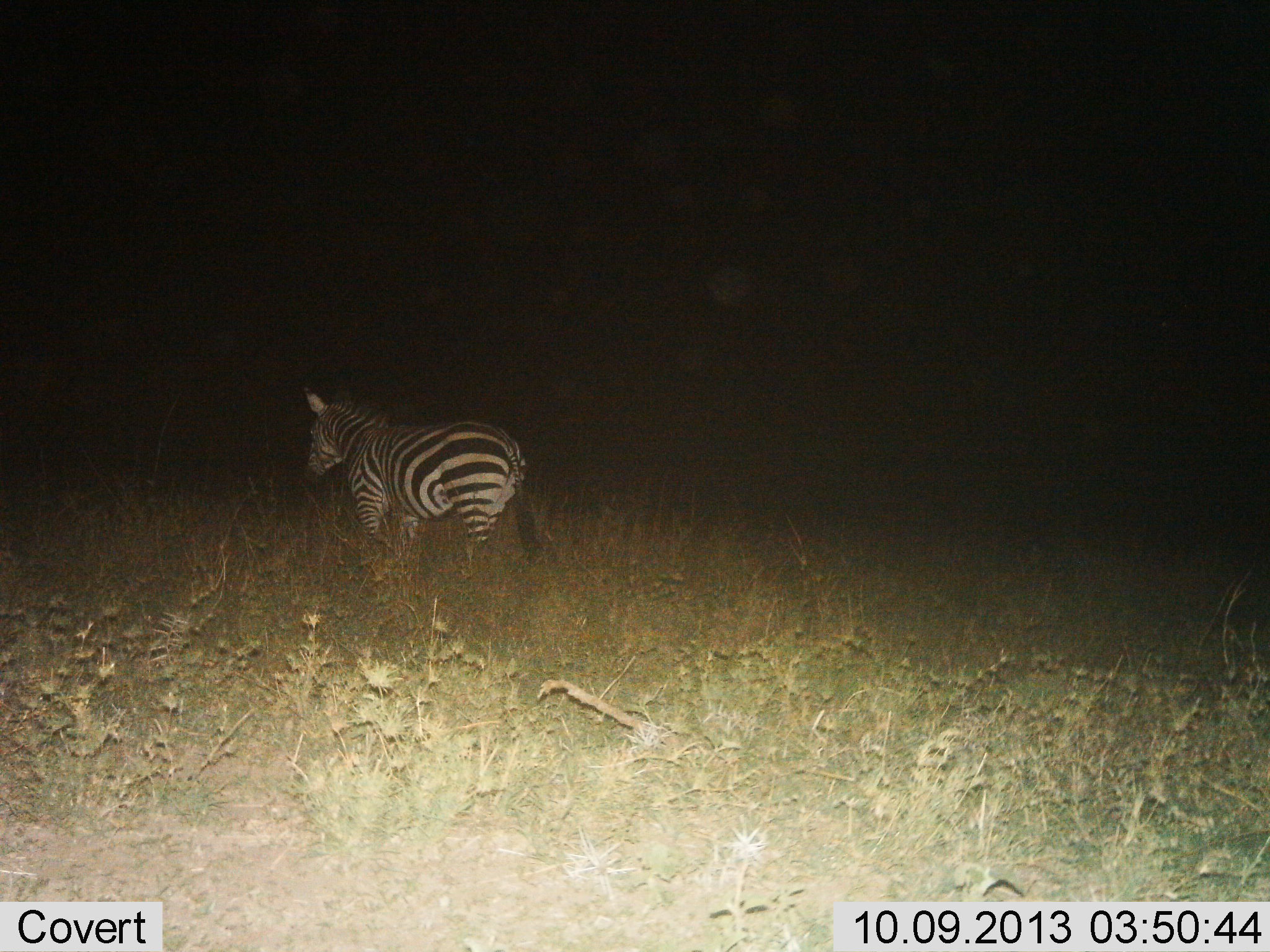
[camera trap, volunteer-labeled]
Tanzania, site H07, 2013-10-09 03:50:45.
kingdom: Animalia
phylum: Chordata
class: Mammalia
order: Perissodactyla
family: Equidae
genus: Equus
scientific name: Equus quagga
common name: plains zebra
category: zebra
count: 1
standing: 47%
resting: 3%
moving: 56%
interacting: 0%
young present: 0%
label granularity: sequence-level